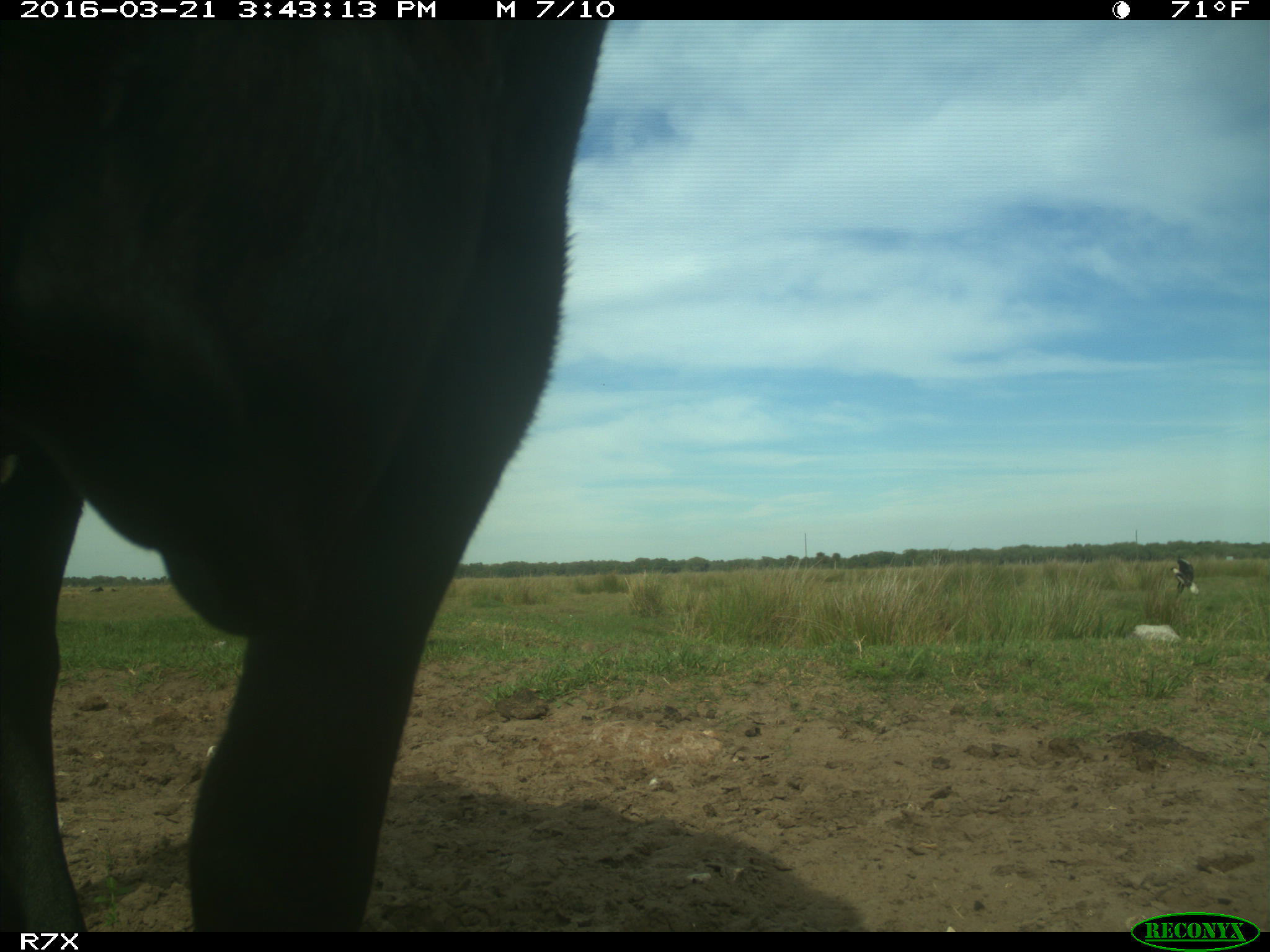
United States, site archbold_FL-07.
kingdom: Animalia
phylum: Chordata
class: Mammalia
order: Artiodactyla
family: Bovidae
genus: Bos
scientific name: Bos taurus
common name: domestic cow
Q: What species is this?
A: Bos taurus (domestic cow).